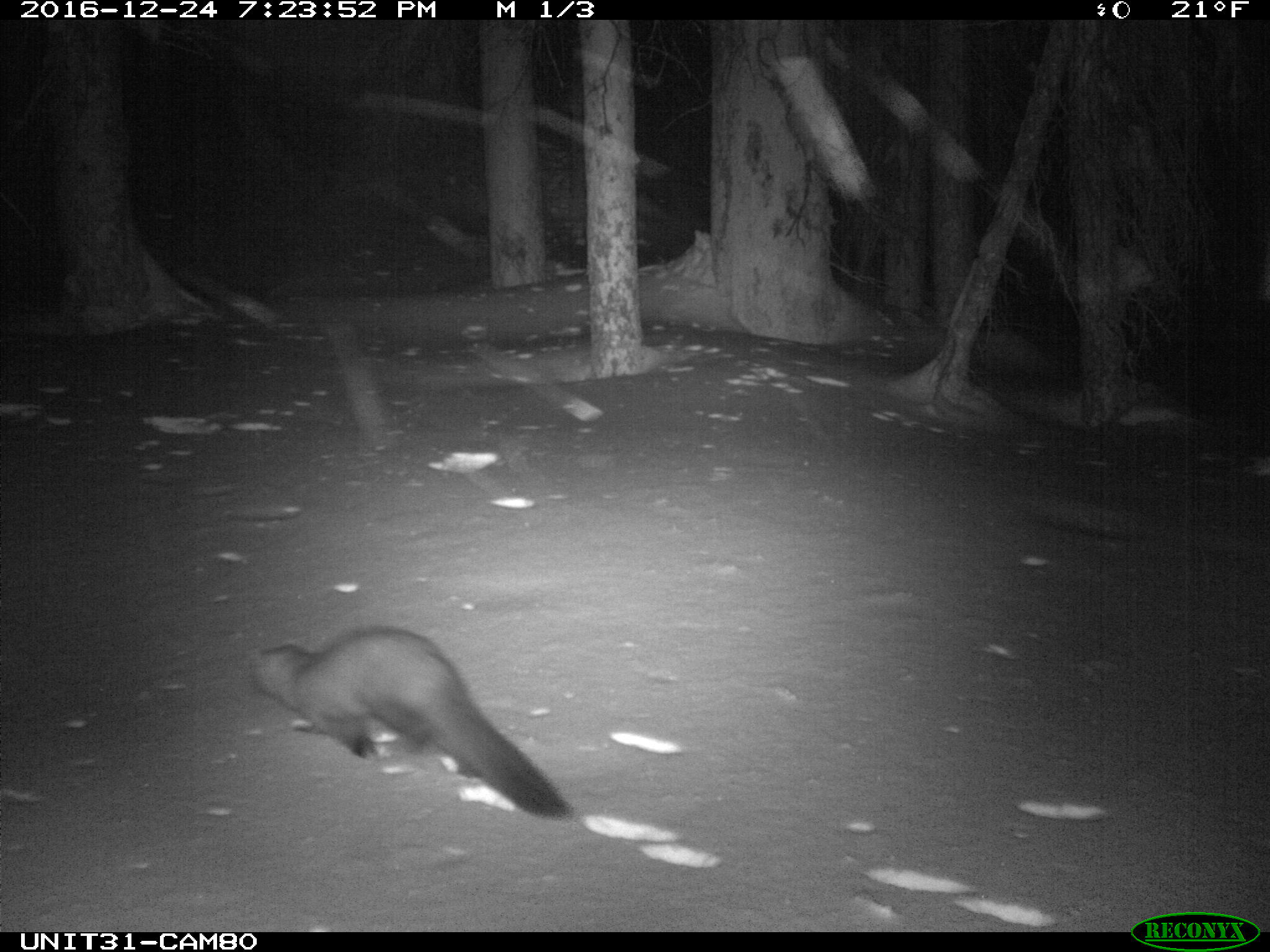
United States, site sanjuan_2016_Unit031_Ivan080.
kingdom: Animalia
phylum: Chordata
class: Mammalia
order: Carnivora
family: Mustelidae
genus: Martes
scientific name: Martes americana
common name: american marten